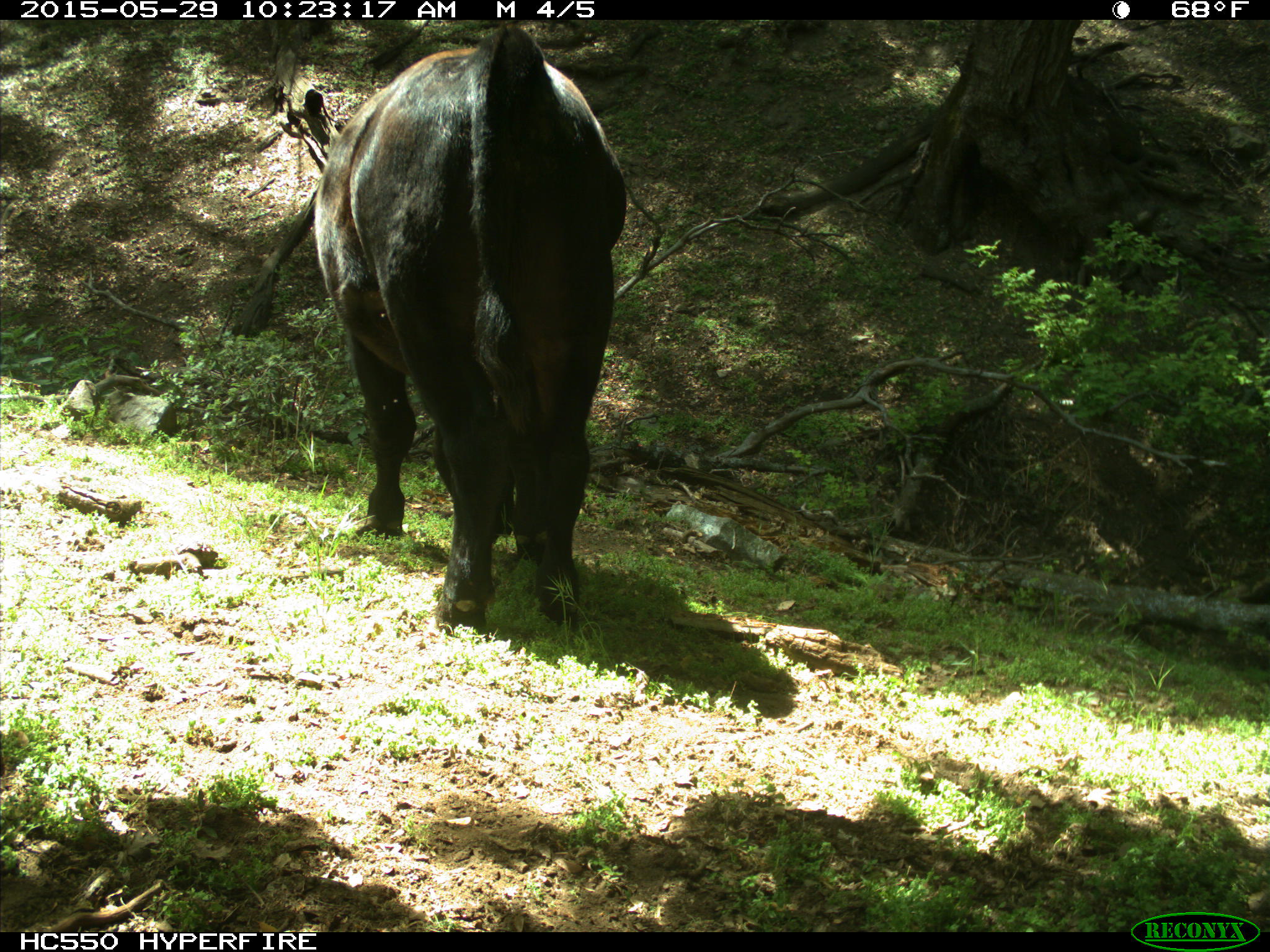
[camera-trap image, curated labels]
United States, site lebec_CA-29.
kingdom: Animalia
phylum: Chordata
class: Mammalia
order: Artiodactyla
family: Bovidae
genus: Bos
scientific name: Bos taurus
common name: domestic cow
Bos taurus (domestic cow).